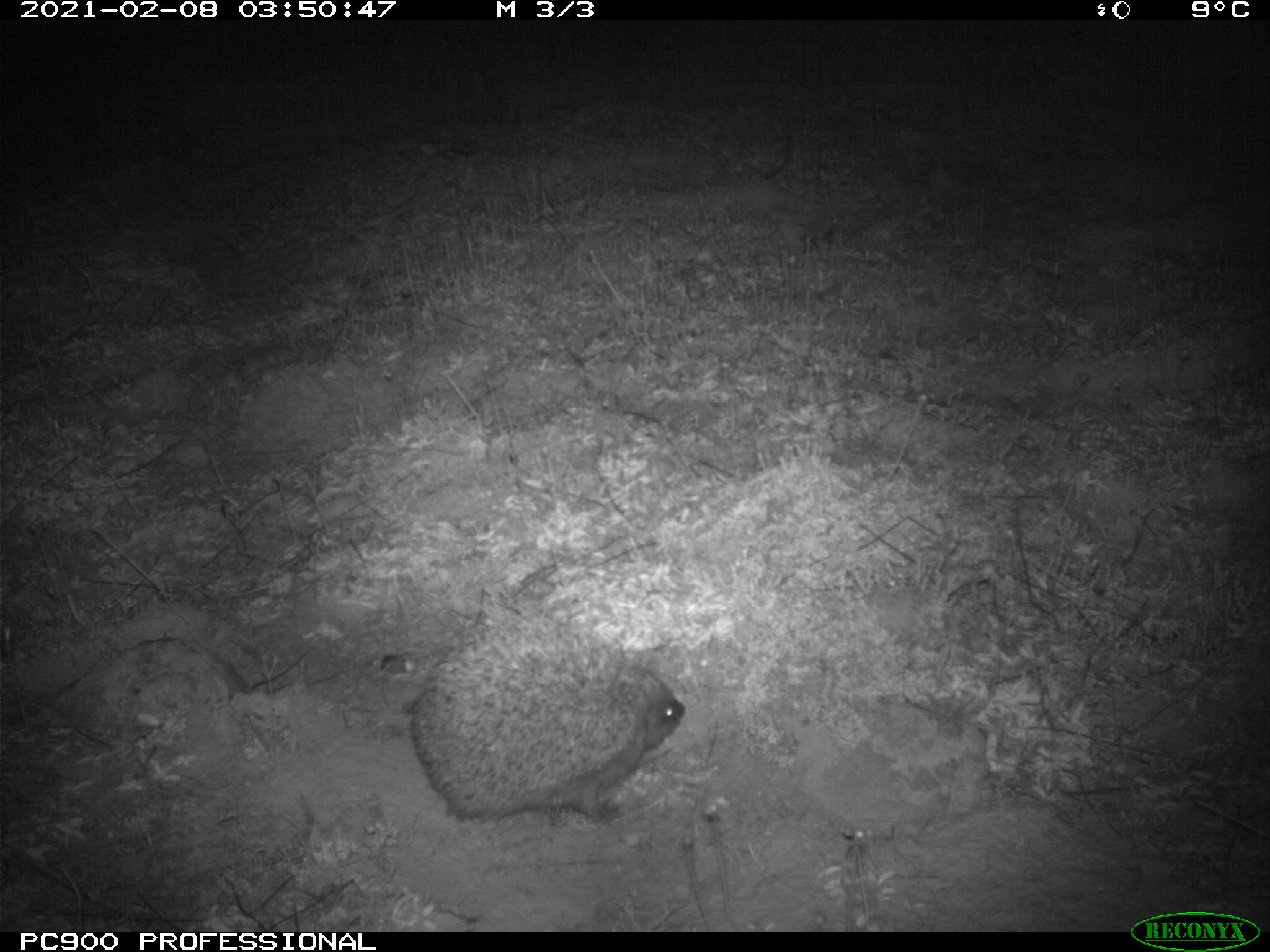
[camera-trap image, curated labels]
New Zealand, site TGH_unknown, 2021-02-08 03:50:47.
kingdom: Animalia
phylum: Chordata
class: Mammalia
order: Eulipotyphla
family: Erinaceidae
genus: Erinaceus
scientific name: Erinaceus europaeus europaeus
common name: european hedgehog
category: hedgehog